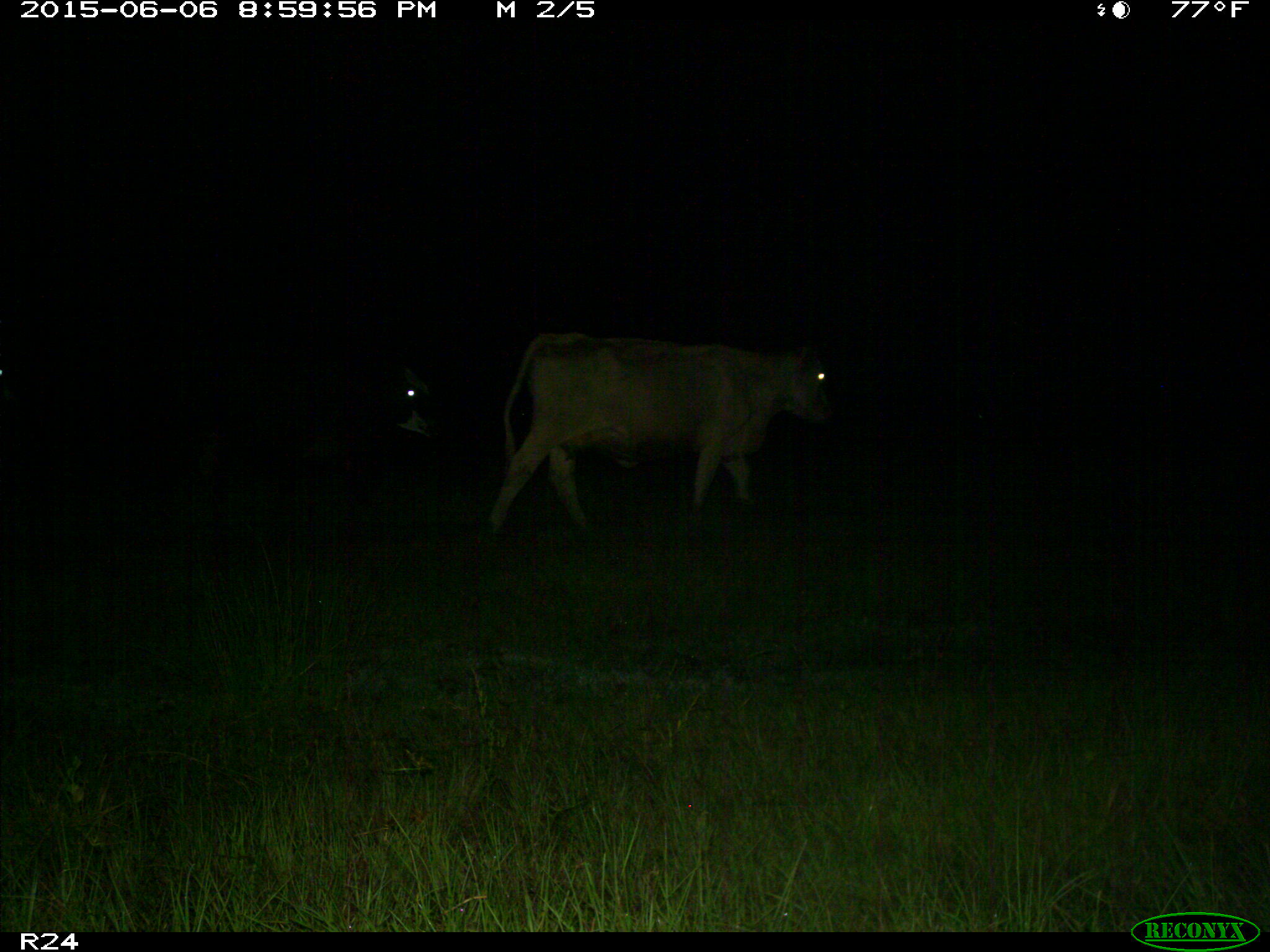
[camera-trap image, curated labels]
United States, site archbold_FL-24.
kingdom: Animalia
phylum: Chordata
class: Mammalia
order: Artiodactyla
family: Bovidae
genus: Bos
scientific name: Bos taurus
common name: domestic cow